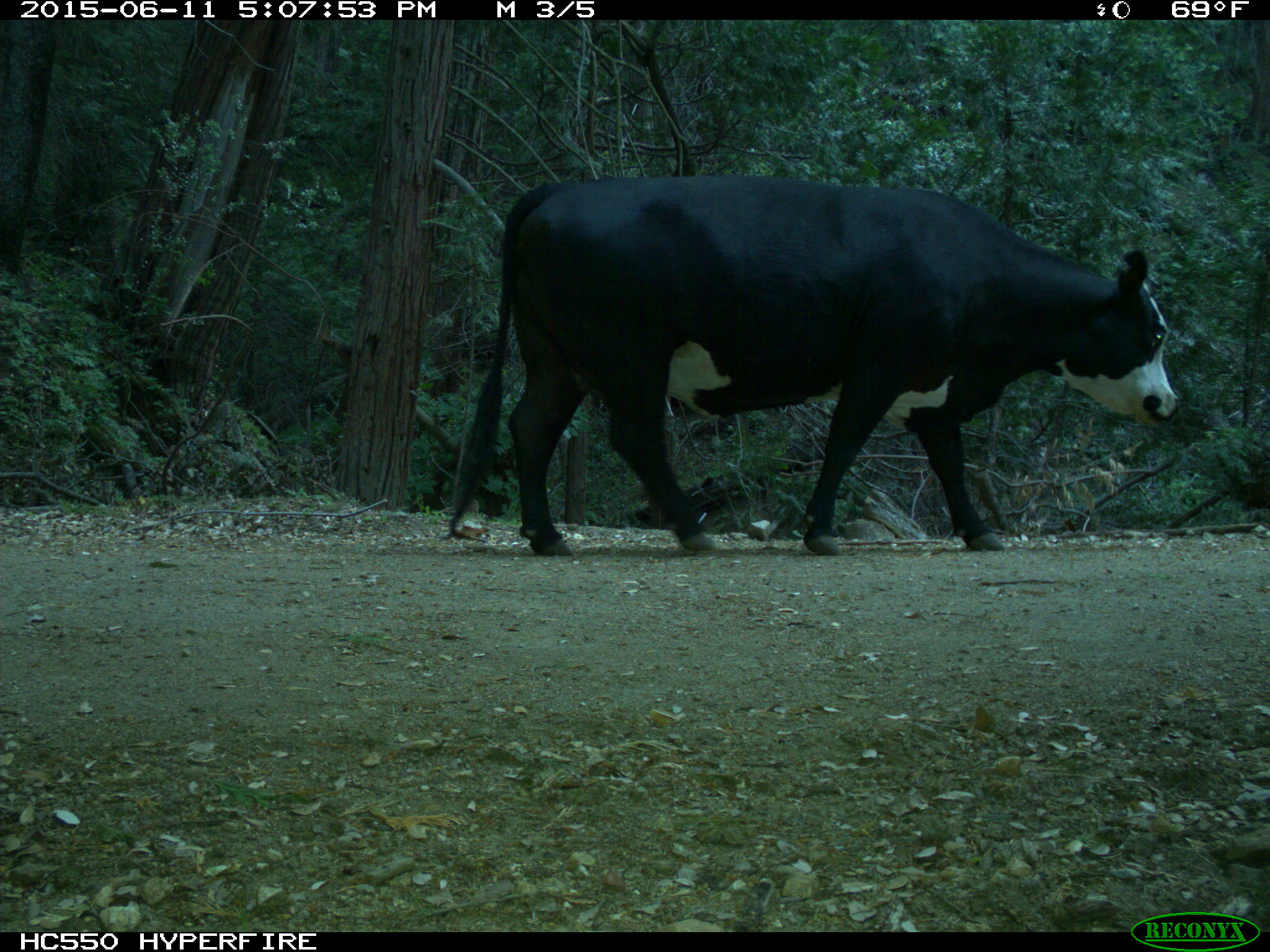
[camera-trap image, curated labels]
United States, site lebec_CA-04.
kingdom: Animalia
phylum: Chordata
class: Mammalia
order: Artiodactyla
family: Bovidae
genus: Bos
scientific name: Bos taurus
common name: domestic cow